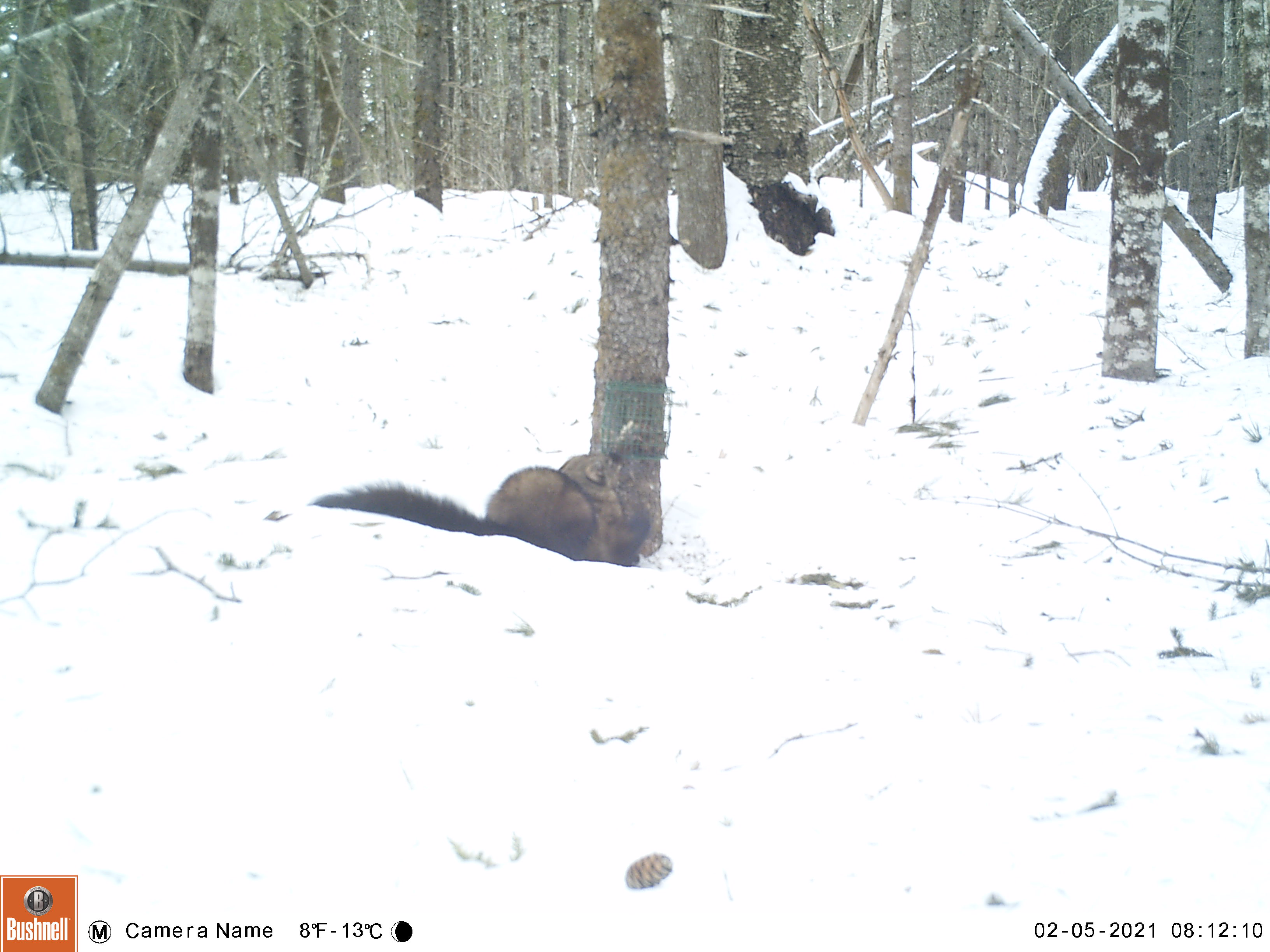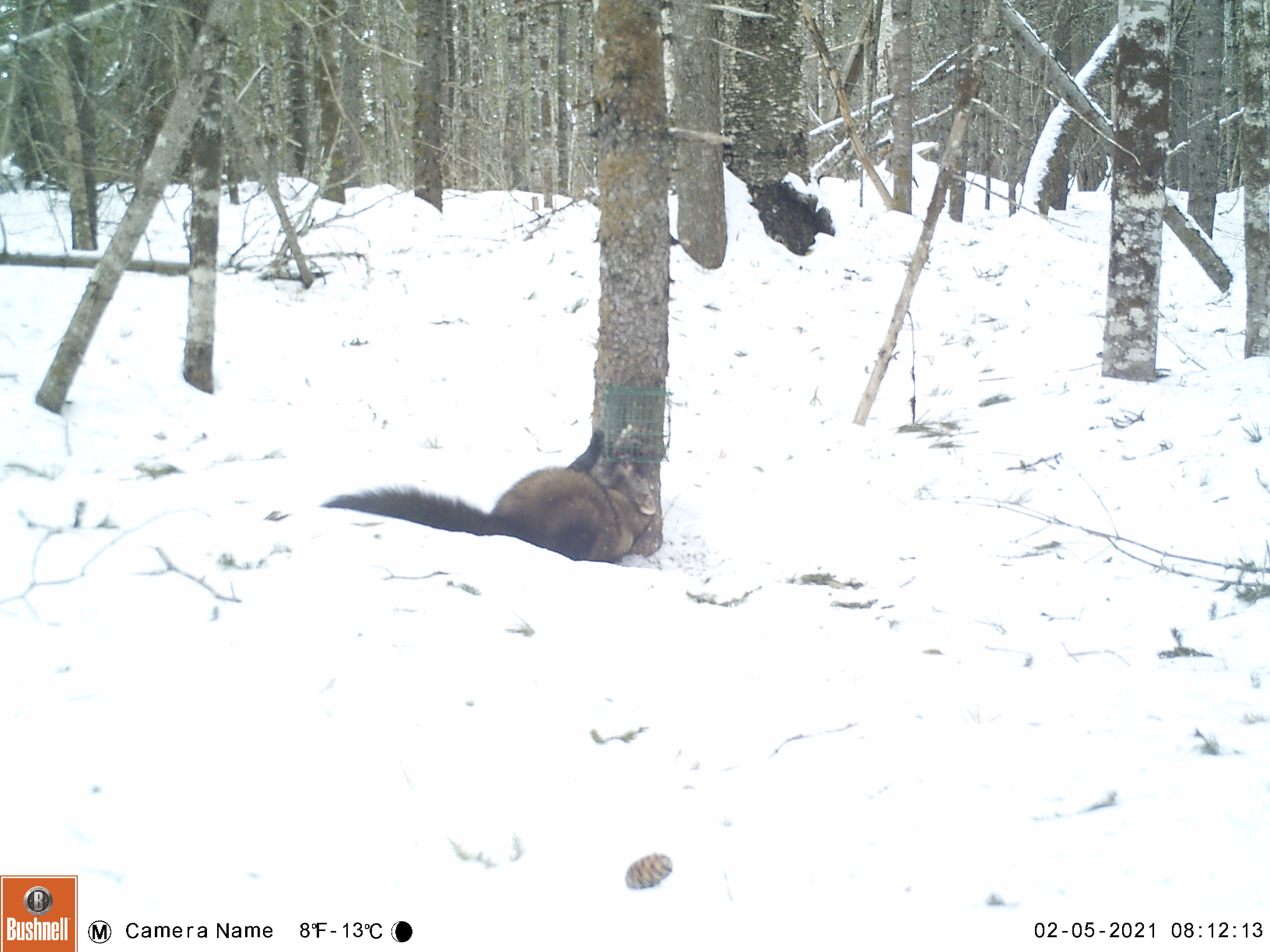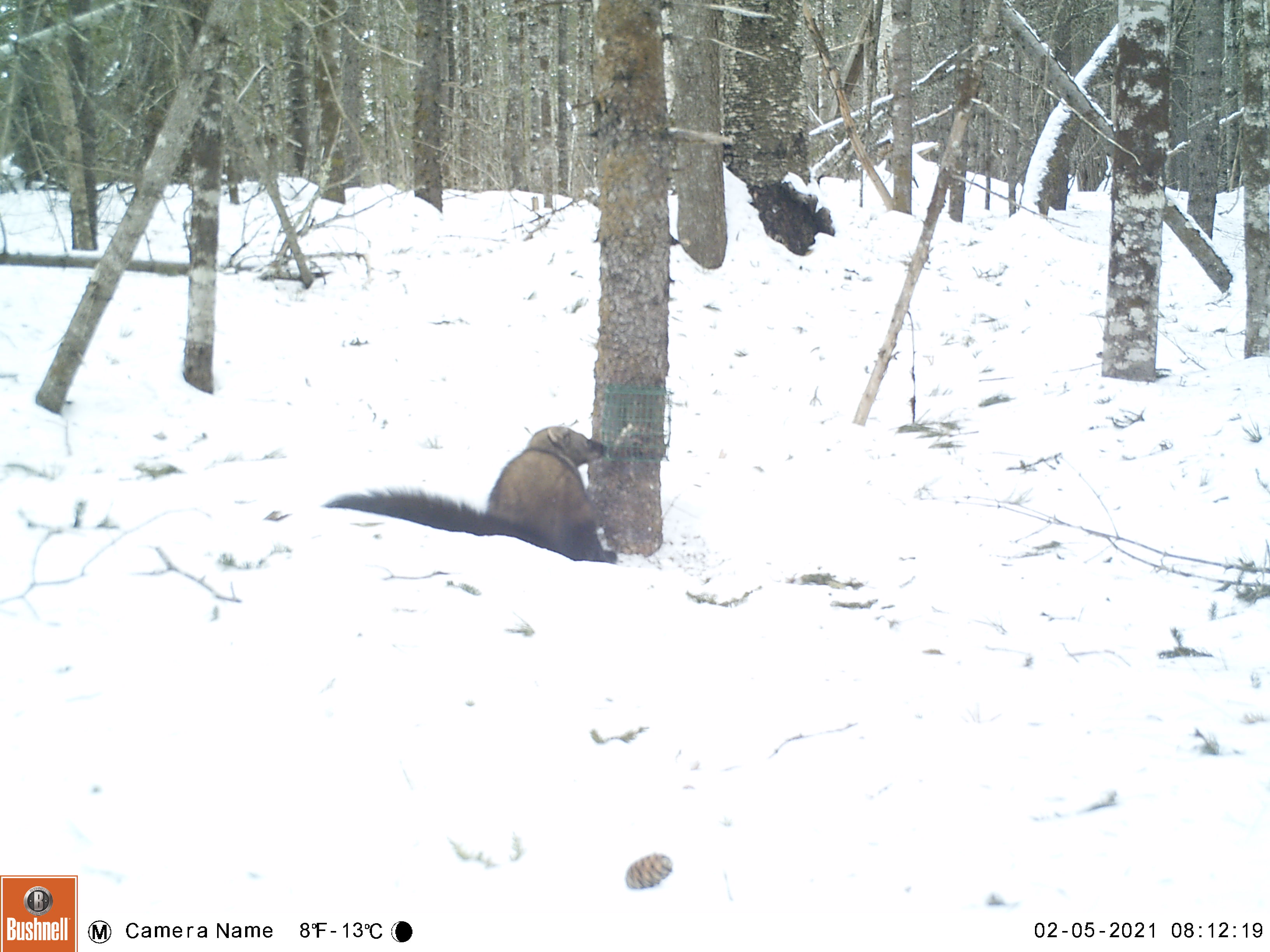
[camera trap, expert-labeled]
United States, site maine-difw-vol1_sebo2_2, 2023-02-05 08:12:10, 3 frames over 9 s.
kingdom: Animalia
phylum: Chordata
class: Mammalia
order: Carnivora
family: Mustelidae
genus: Pekania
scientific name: Pekania pennanti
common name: fisher